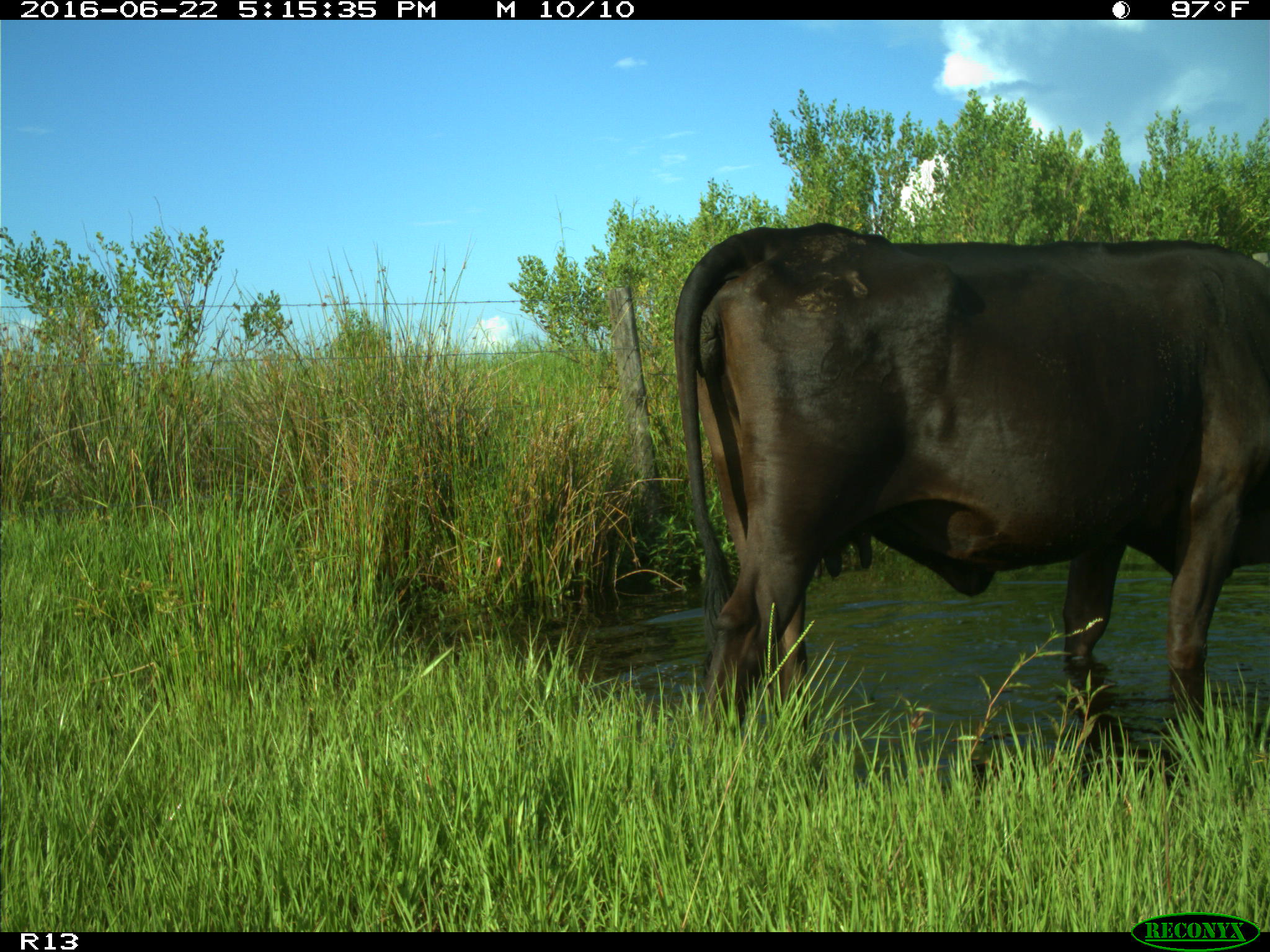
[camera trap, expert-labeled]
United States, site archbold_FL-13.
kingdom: Animalia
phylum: Chordata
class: Mammalia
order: Artiodactyla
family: Bovidae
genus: Bos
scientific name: Bos taurus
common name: domestic cow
Bos taurus (domestic cow).